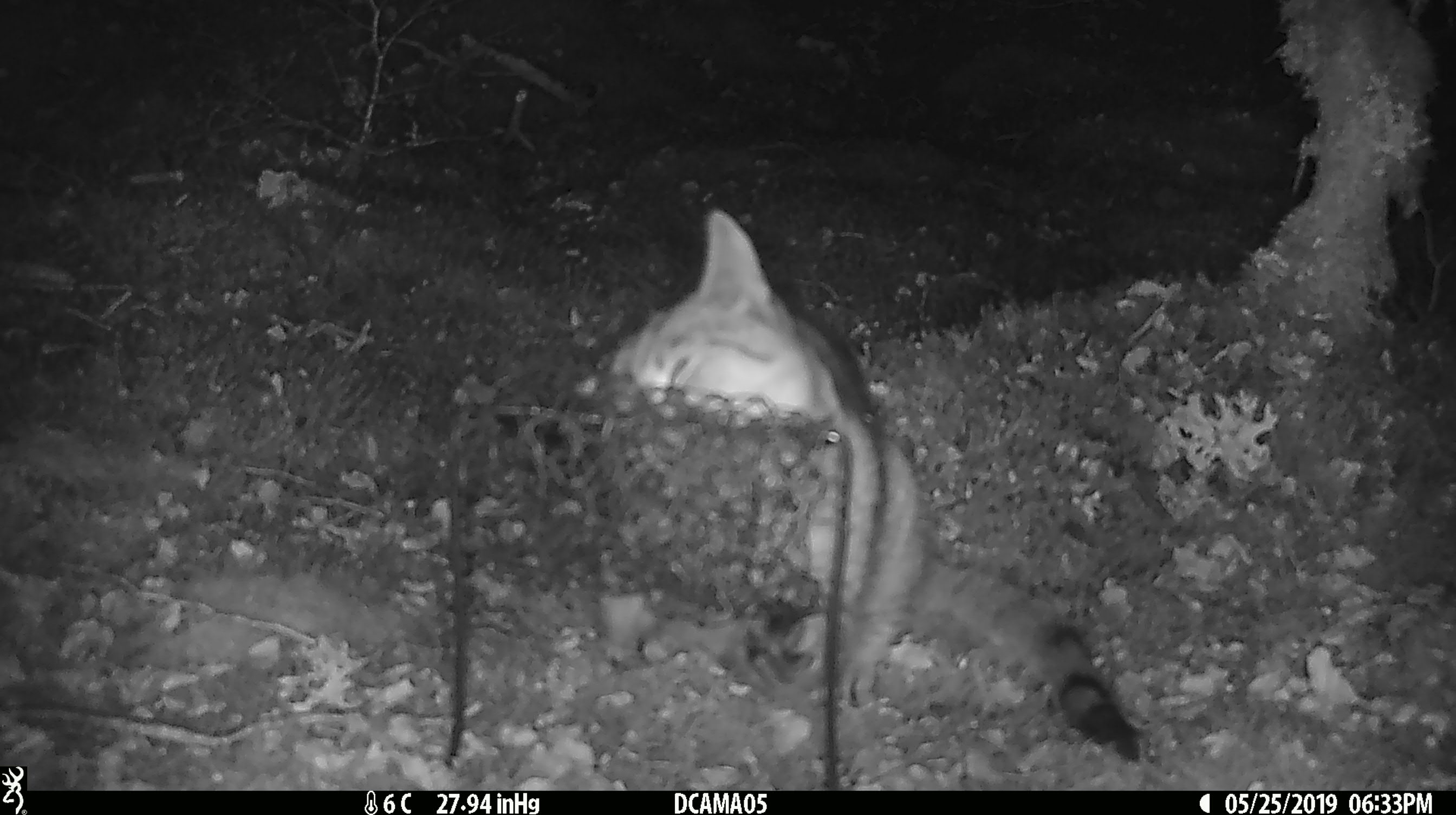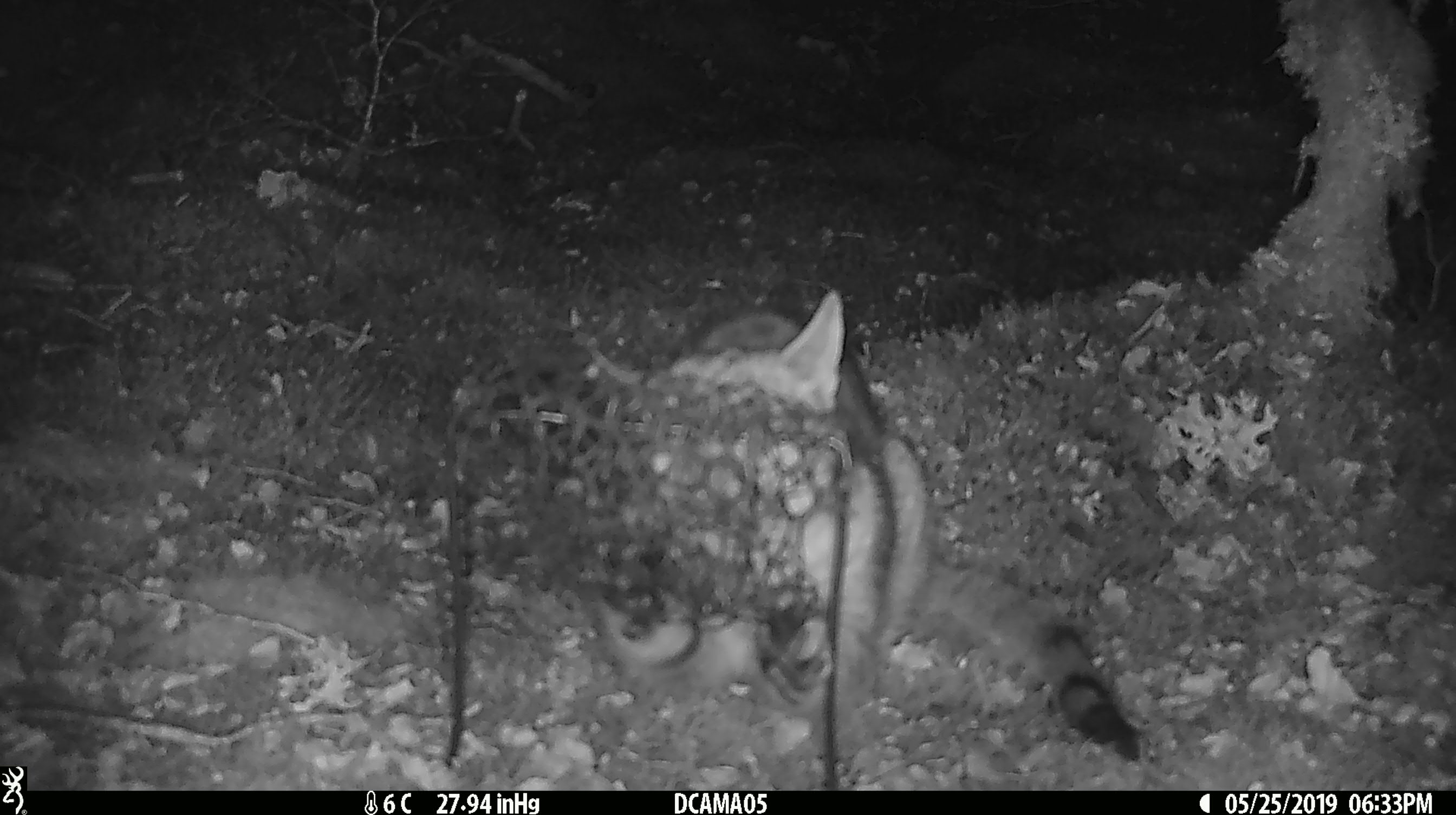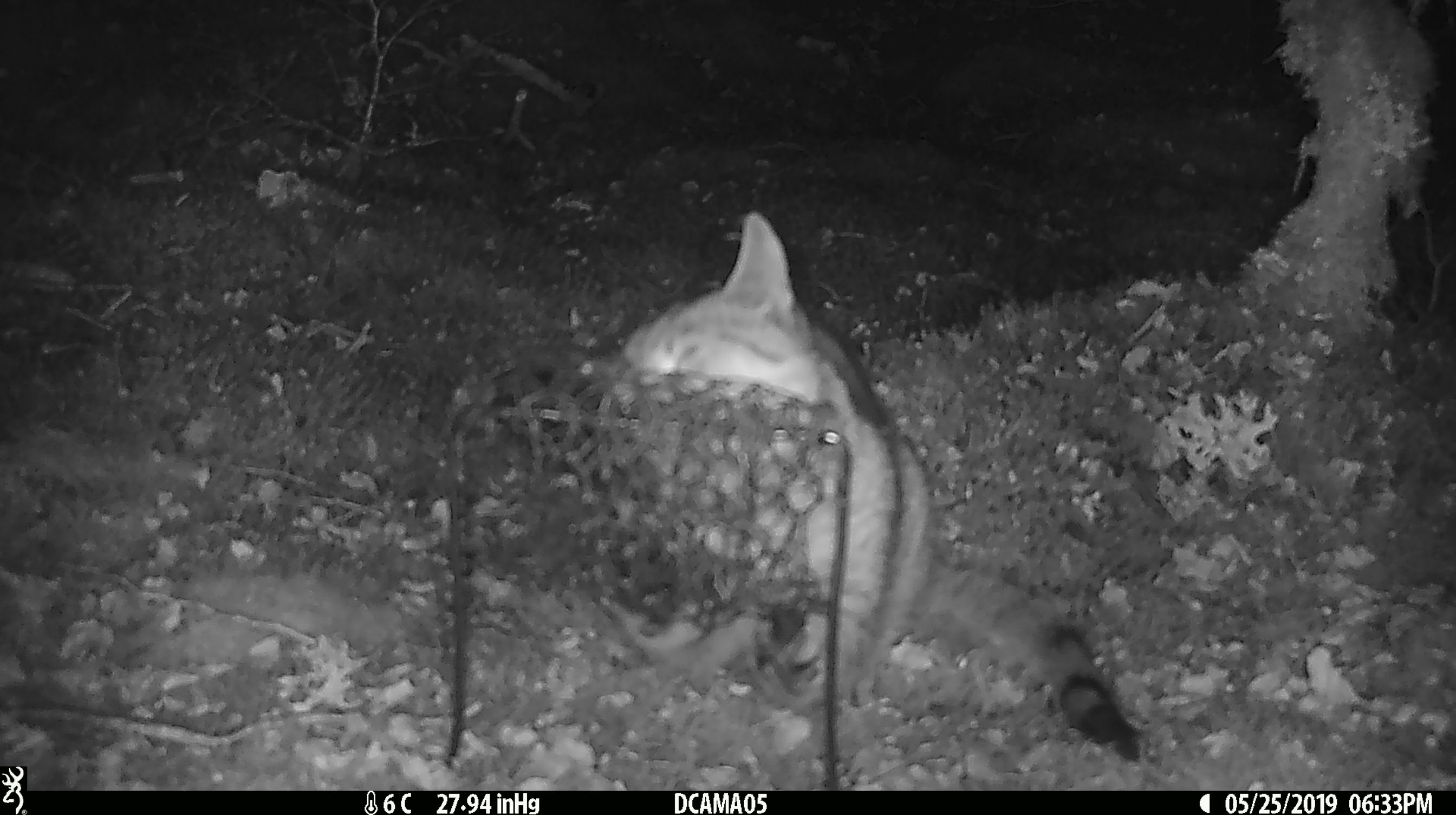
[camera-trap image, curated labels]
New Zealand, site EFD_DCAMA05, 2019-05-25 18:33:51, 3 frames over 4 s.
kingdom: Animalia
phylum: Chordata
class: Mammalia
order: Carnivora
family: Felidae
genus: Felis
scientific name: Felis catus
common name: domestic cat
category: cat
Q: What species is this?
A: Cat (domestic cat) (Felis catus).